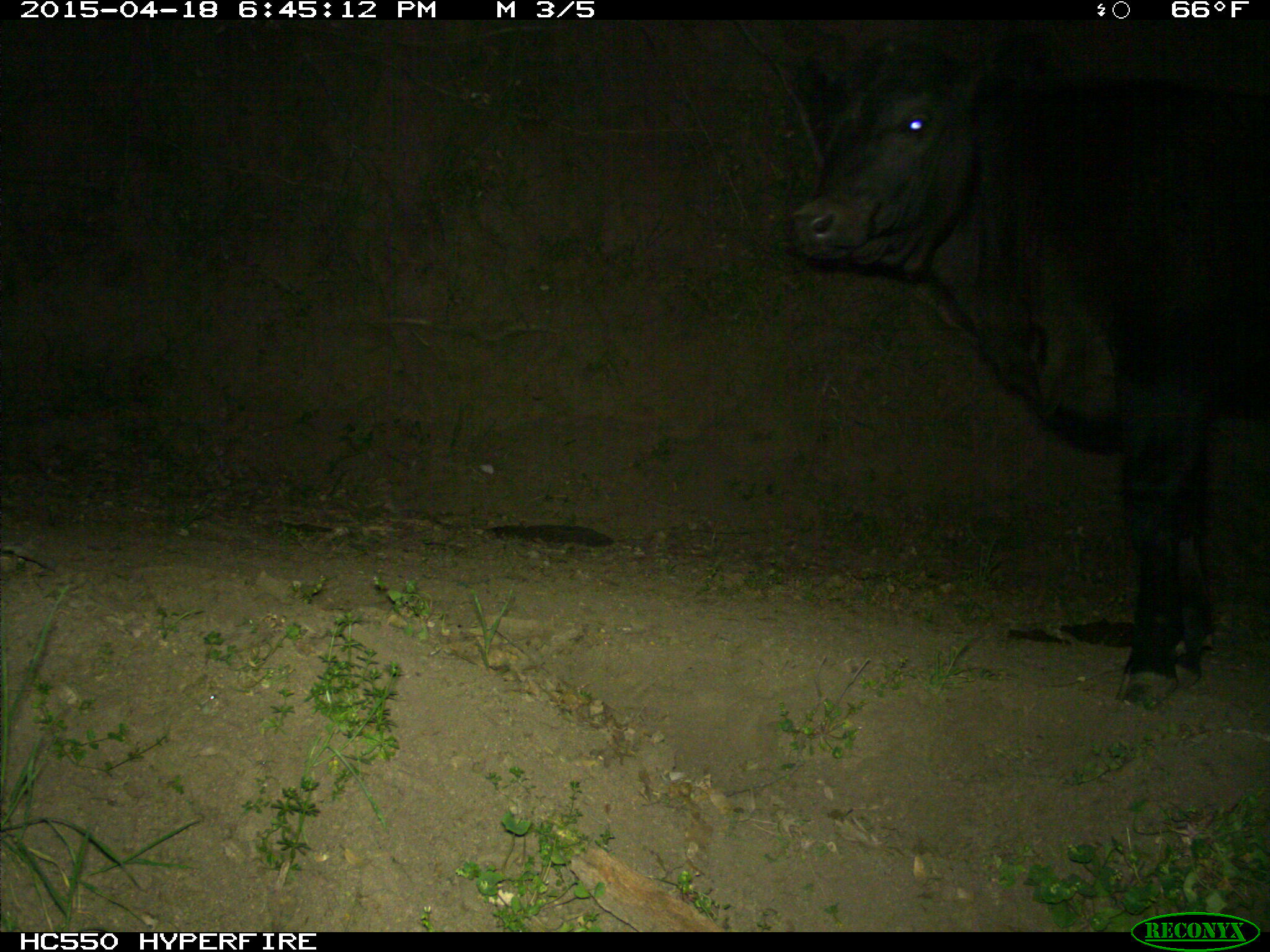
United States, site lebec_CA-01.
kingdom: Animalia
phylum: Chordata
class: Mammalia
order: Artiodactyla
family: Bovidae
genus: Bos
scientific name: Bos taurus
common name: domestic cow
Bos taurus (domestic cow).